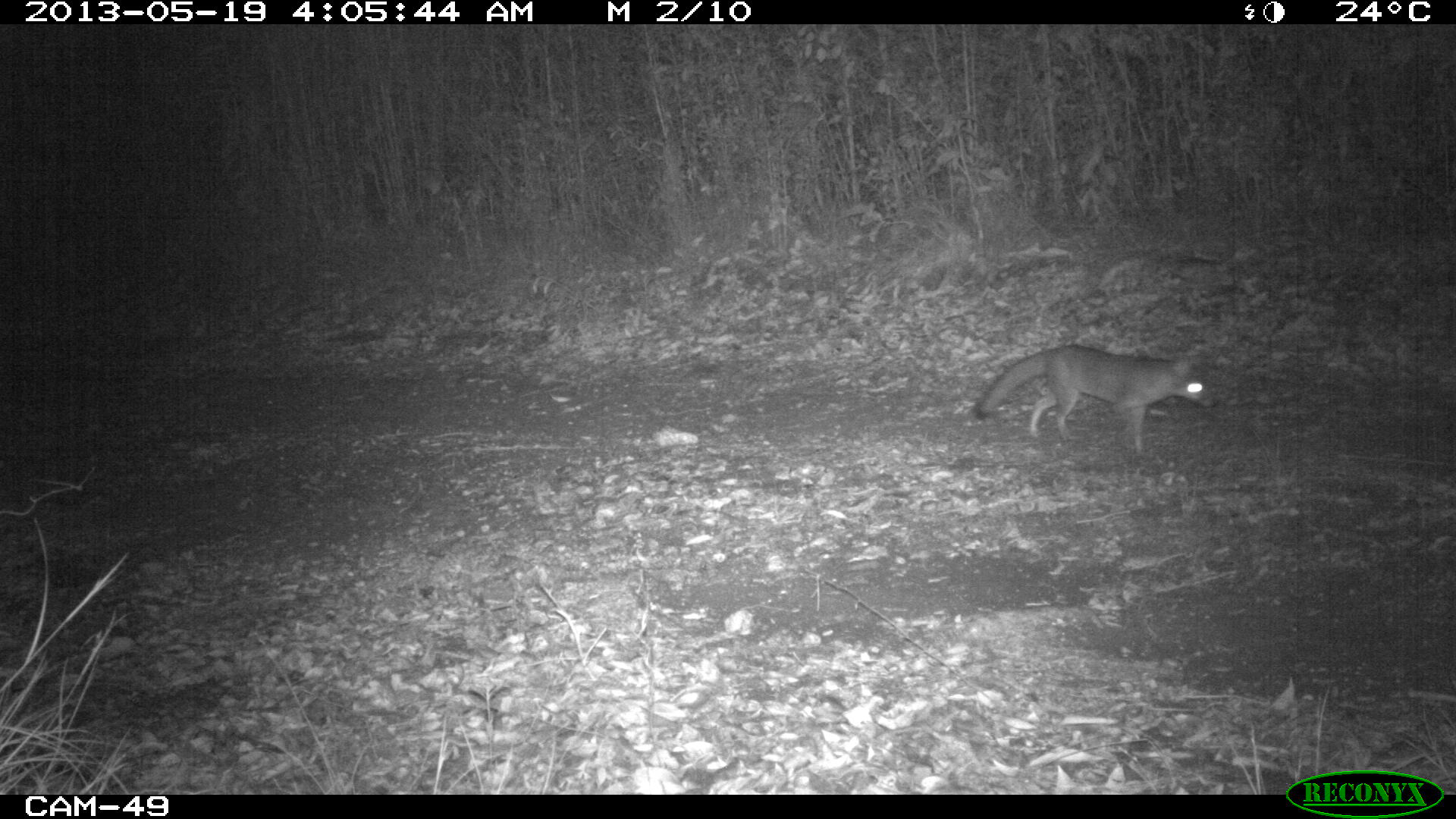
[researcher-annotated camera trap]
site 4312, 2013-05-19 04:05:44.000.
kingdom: Animalia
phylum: Chordata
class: Mammalia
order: Carnivora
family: Canidae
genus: Urocyon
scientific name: Urocyon cinereoargenteus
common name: gray fox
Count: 1.